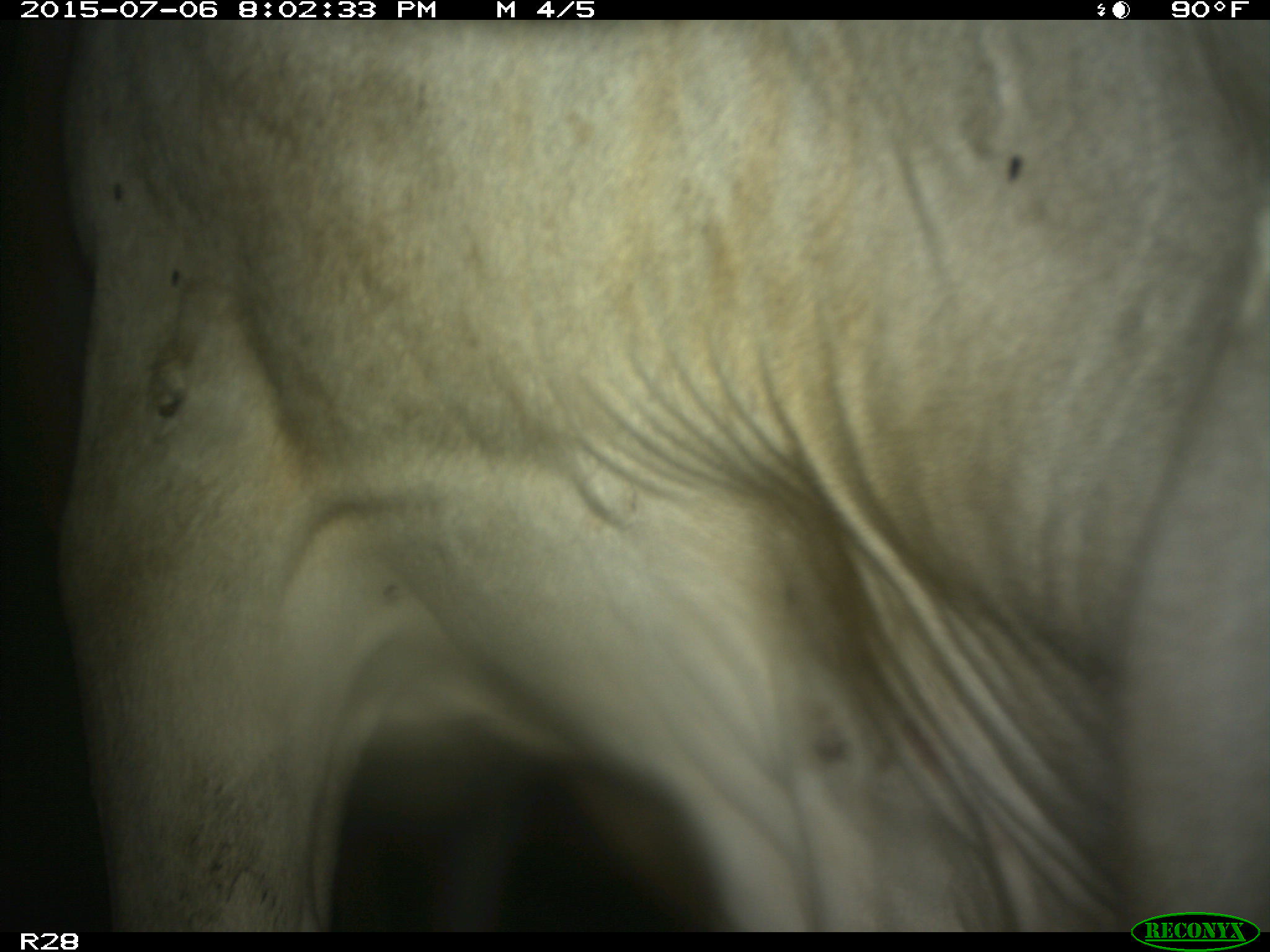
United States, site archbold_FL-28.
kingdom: Animalia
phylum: Chordata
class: Mammalia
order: Artiodactyla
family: Bovidae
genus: Bos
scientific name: Bos taurus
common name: domestic cow